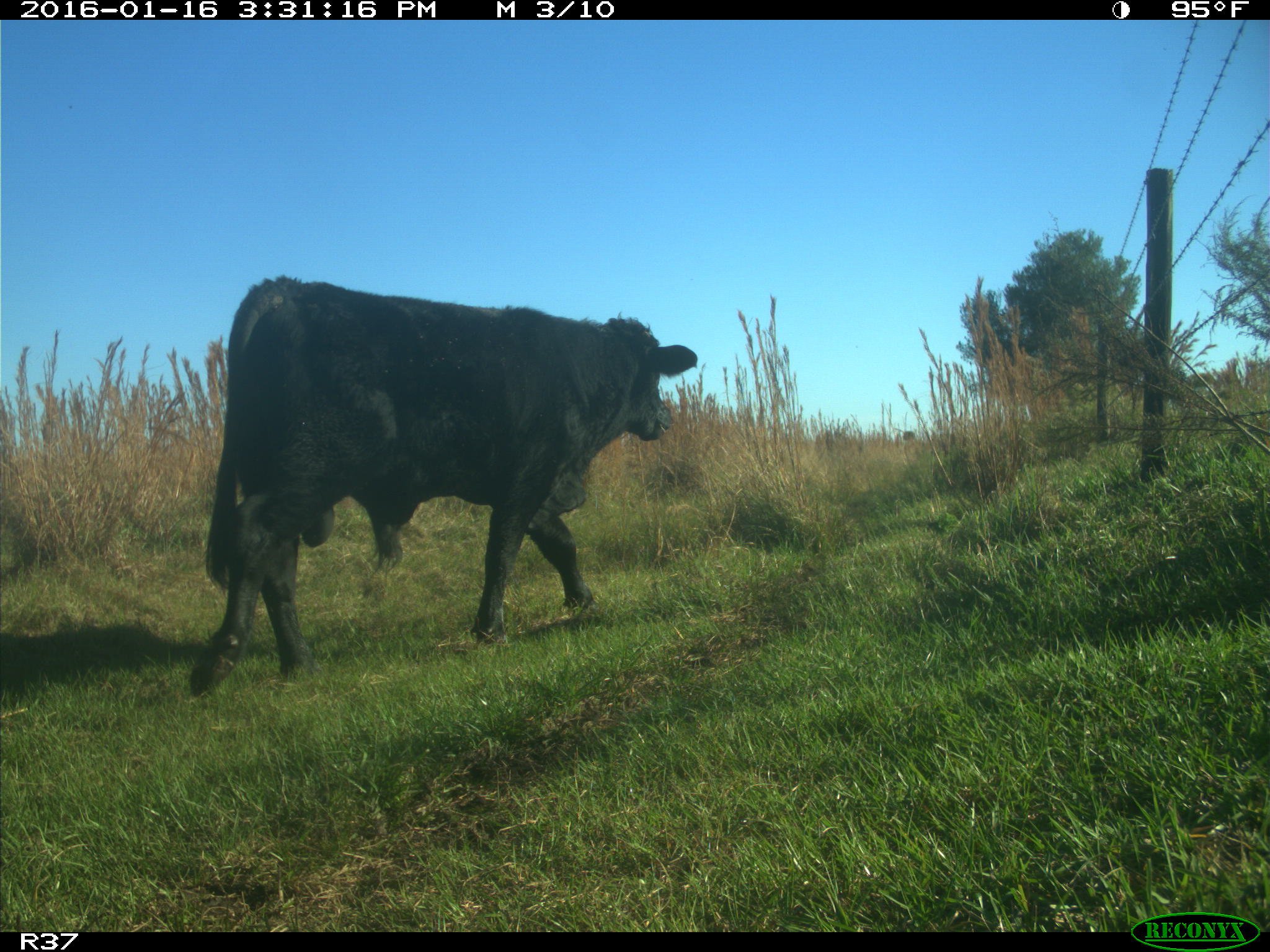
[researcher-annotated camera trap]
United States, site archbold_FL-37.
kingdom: Animalia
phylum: Chordata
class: Mammalia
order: Artiodactyla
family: Bovidae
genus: Bos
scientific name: Bos taurus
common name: domestic cow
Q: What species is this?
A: Bos taurus (domestic cow).